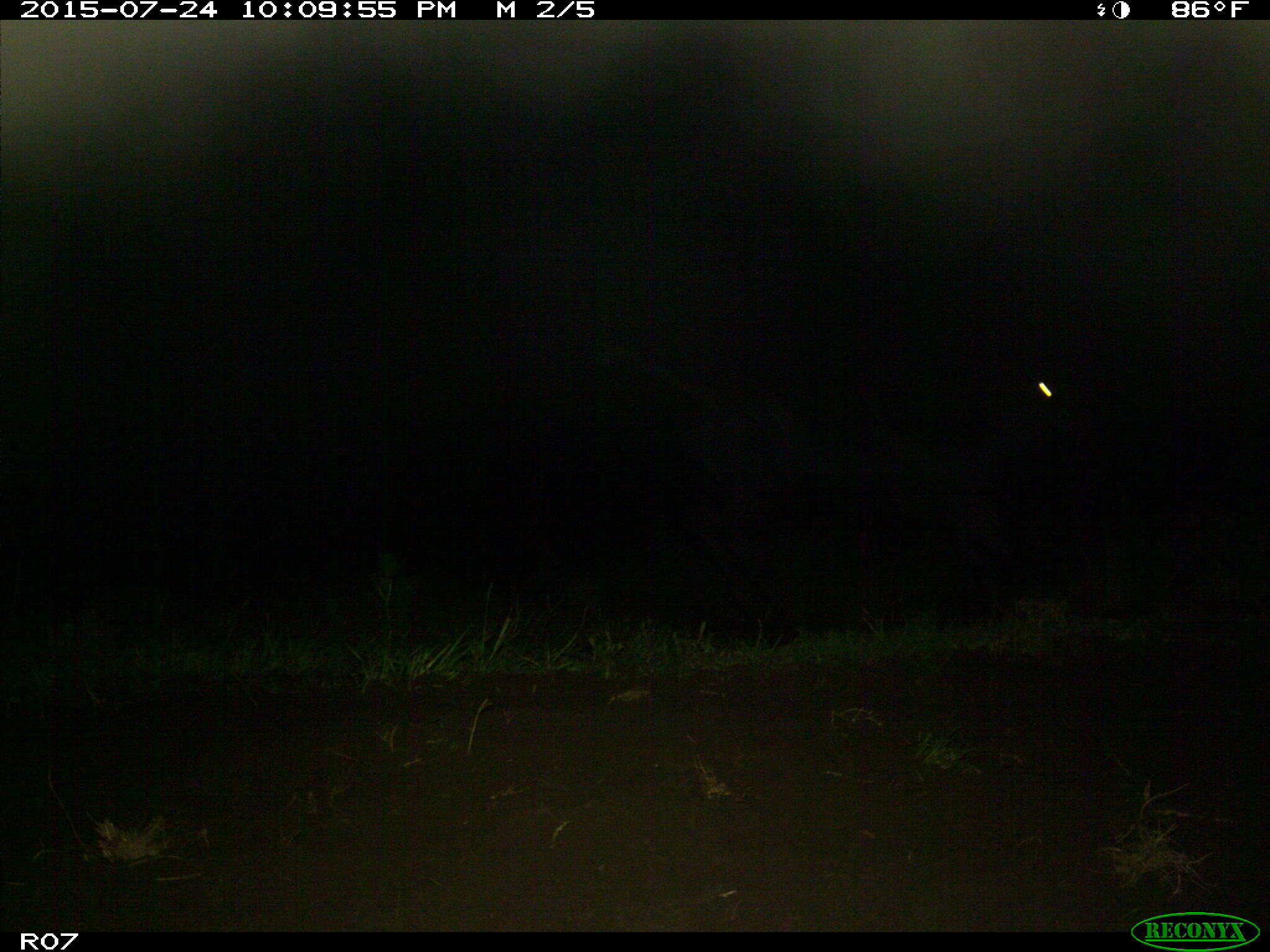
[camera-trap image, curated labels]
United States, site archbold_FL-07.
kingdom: Animalia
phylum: Chordata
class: Mammalia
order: Artiodactyla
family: Bovidae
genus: Bos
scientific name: Bos taurus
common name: domestic cow